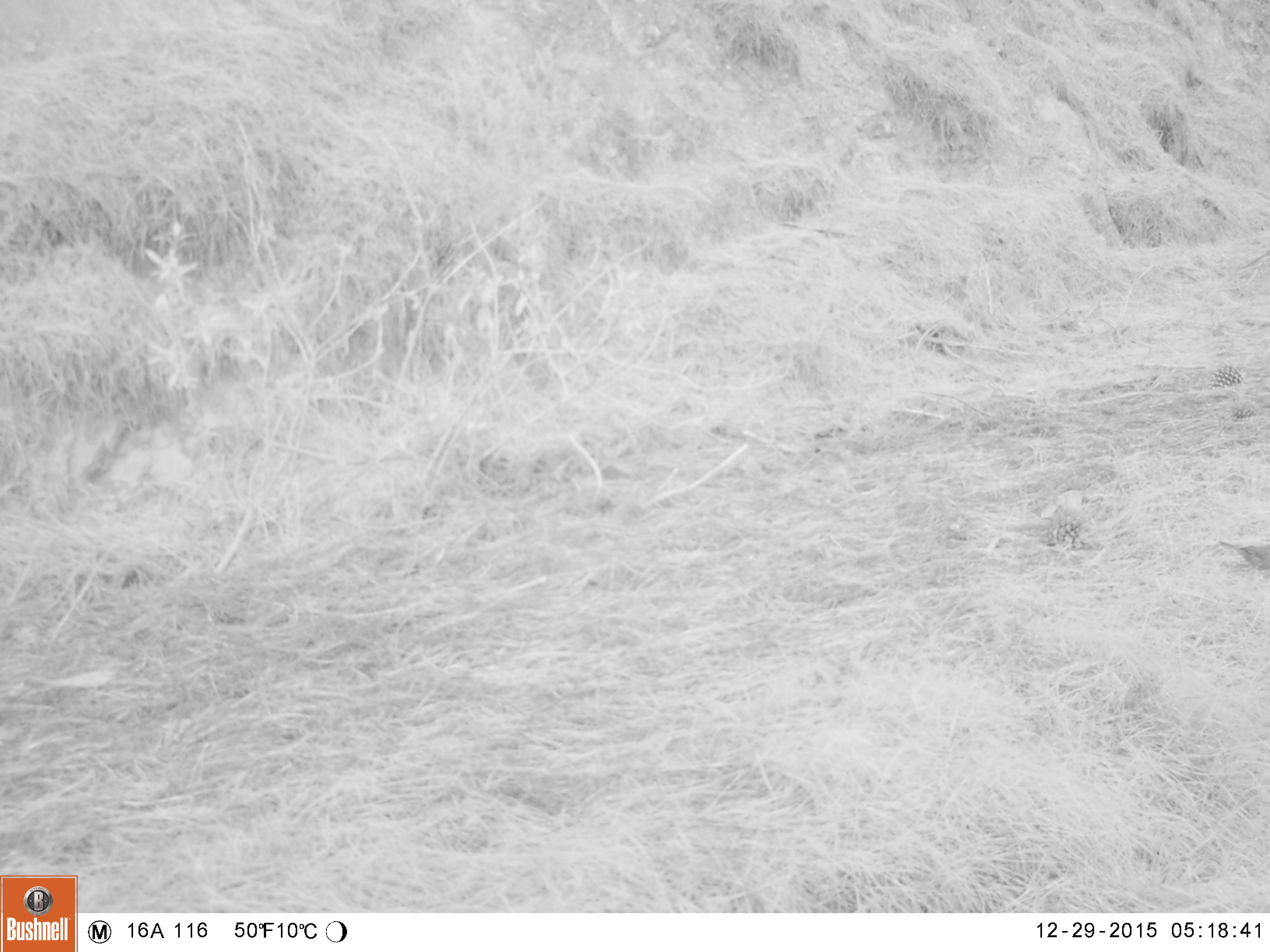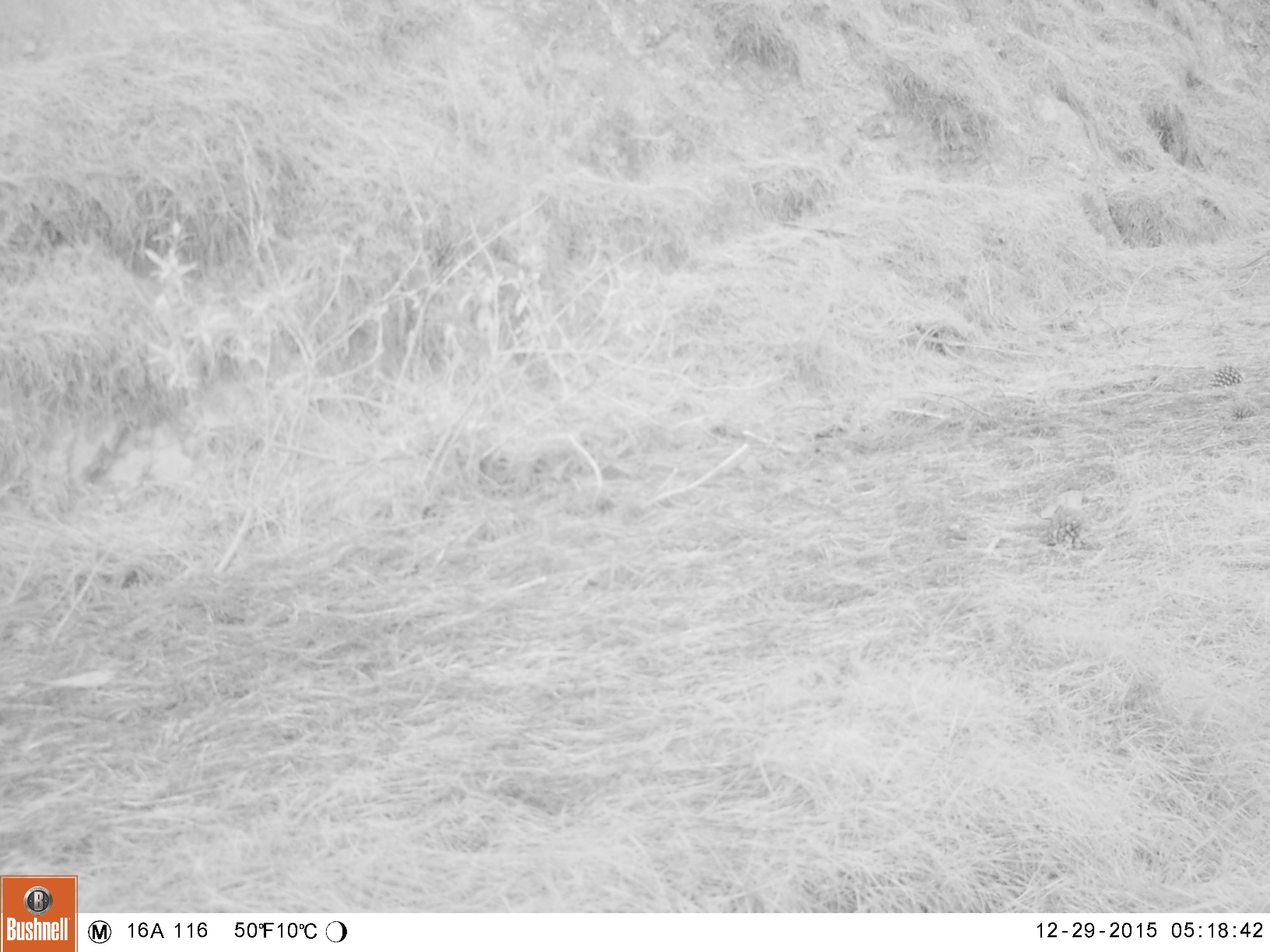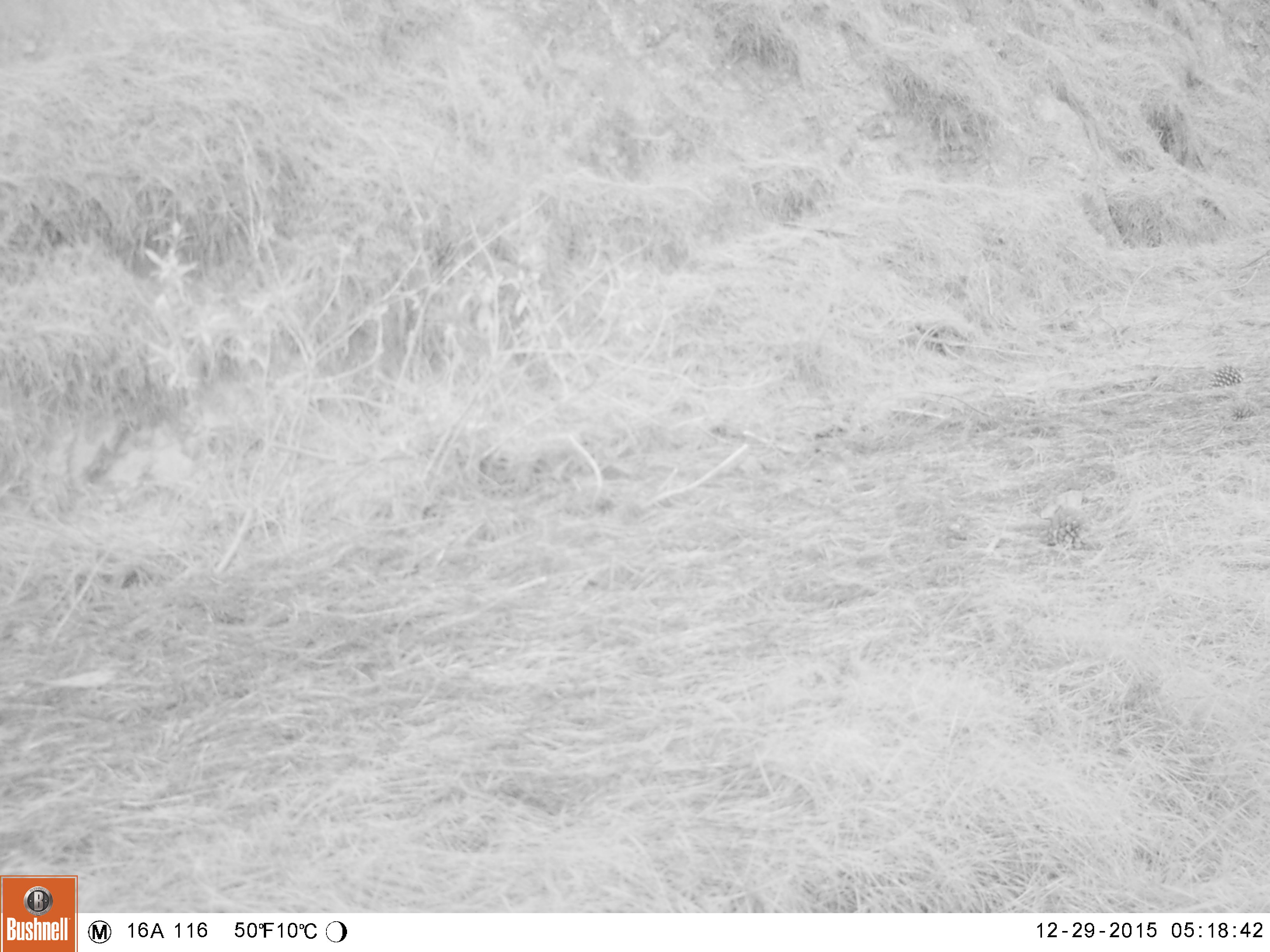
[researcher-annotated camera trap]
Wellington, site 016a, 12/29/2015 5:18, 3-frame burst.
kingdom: Animalia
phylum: Chordata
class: Aves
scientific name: Aves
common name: bird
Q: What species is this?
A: Bird (Aves).